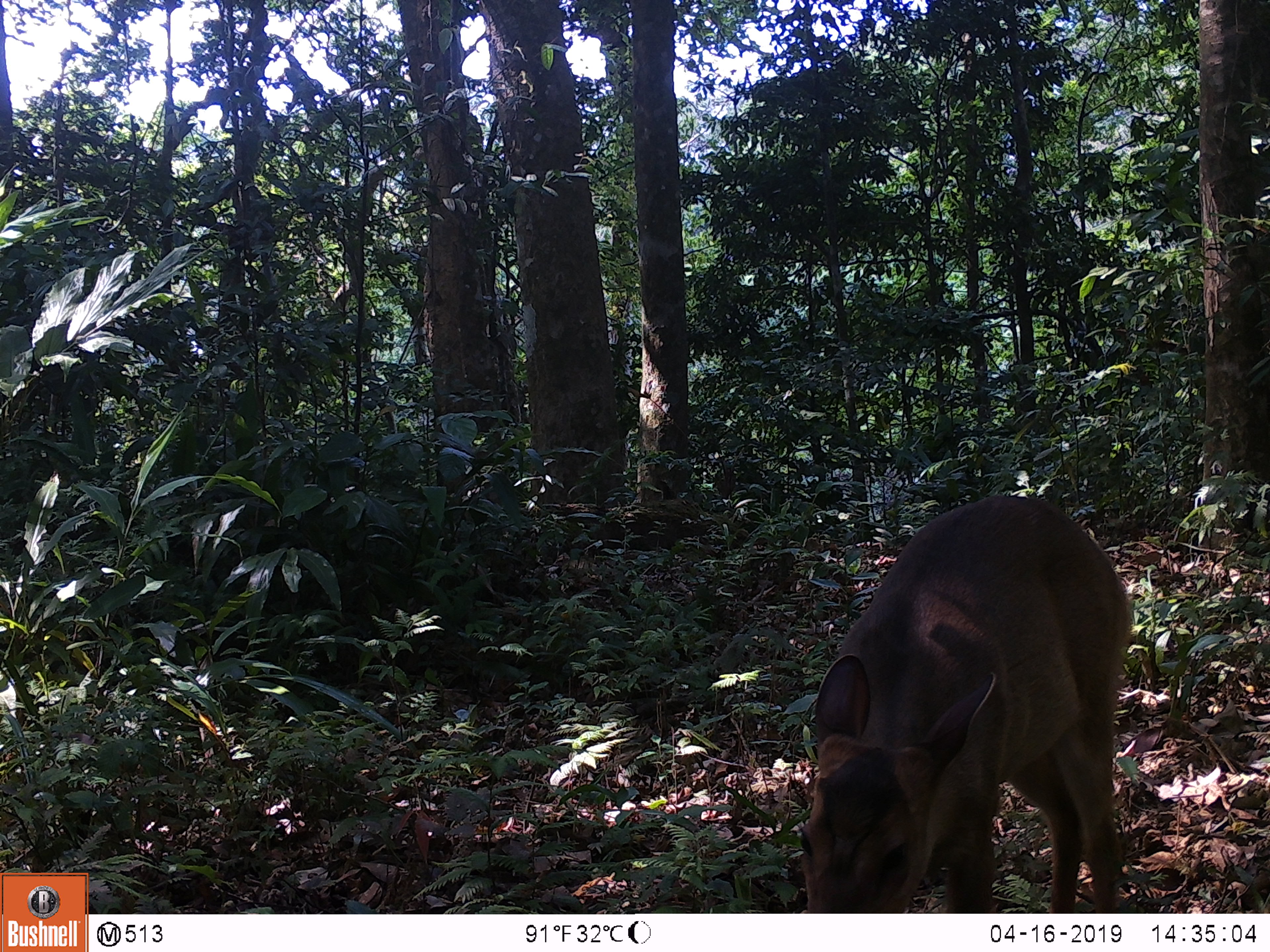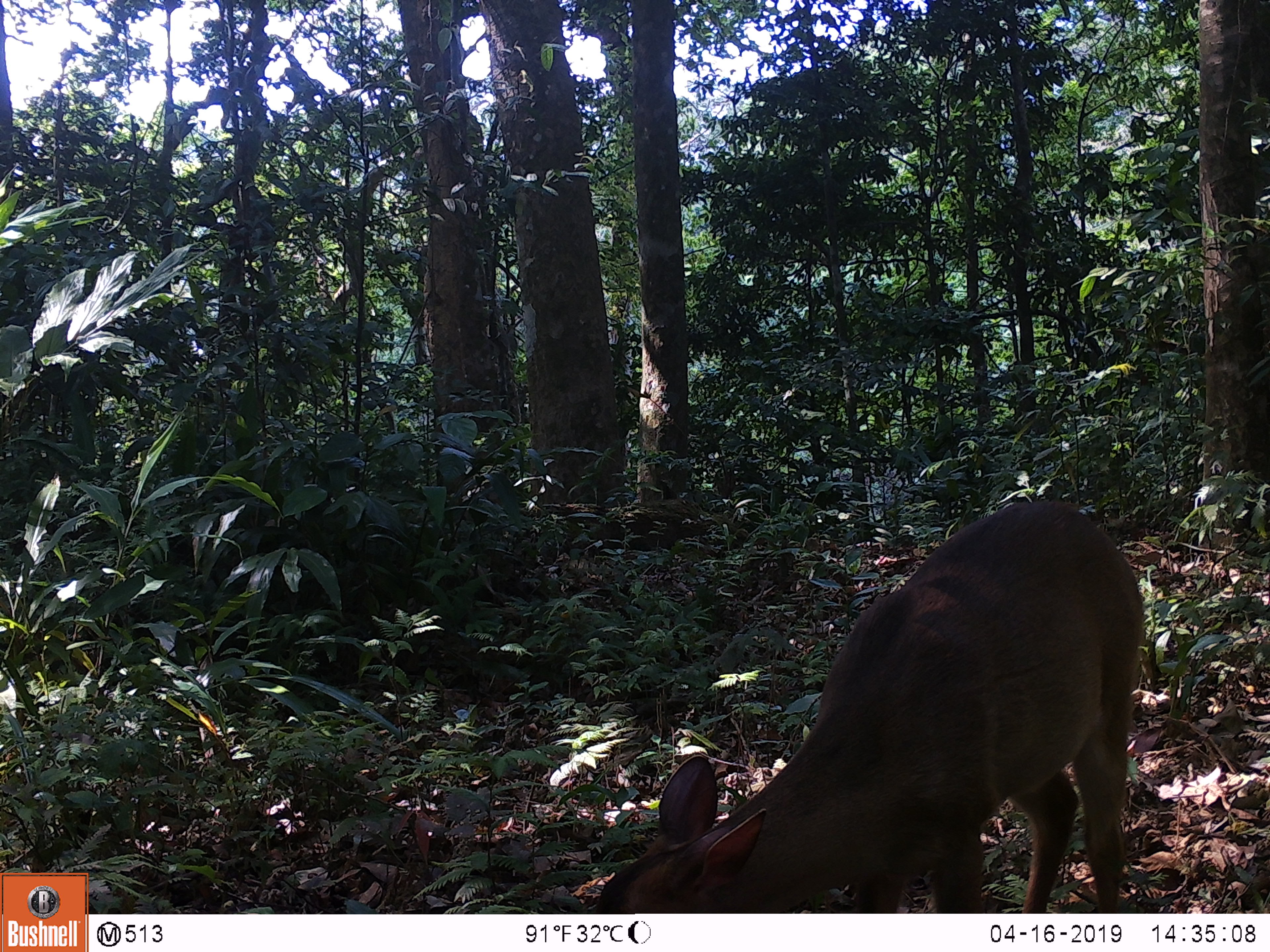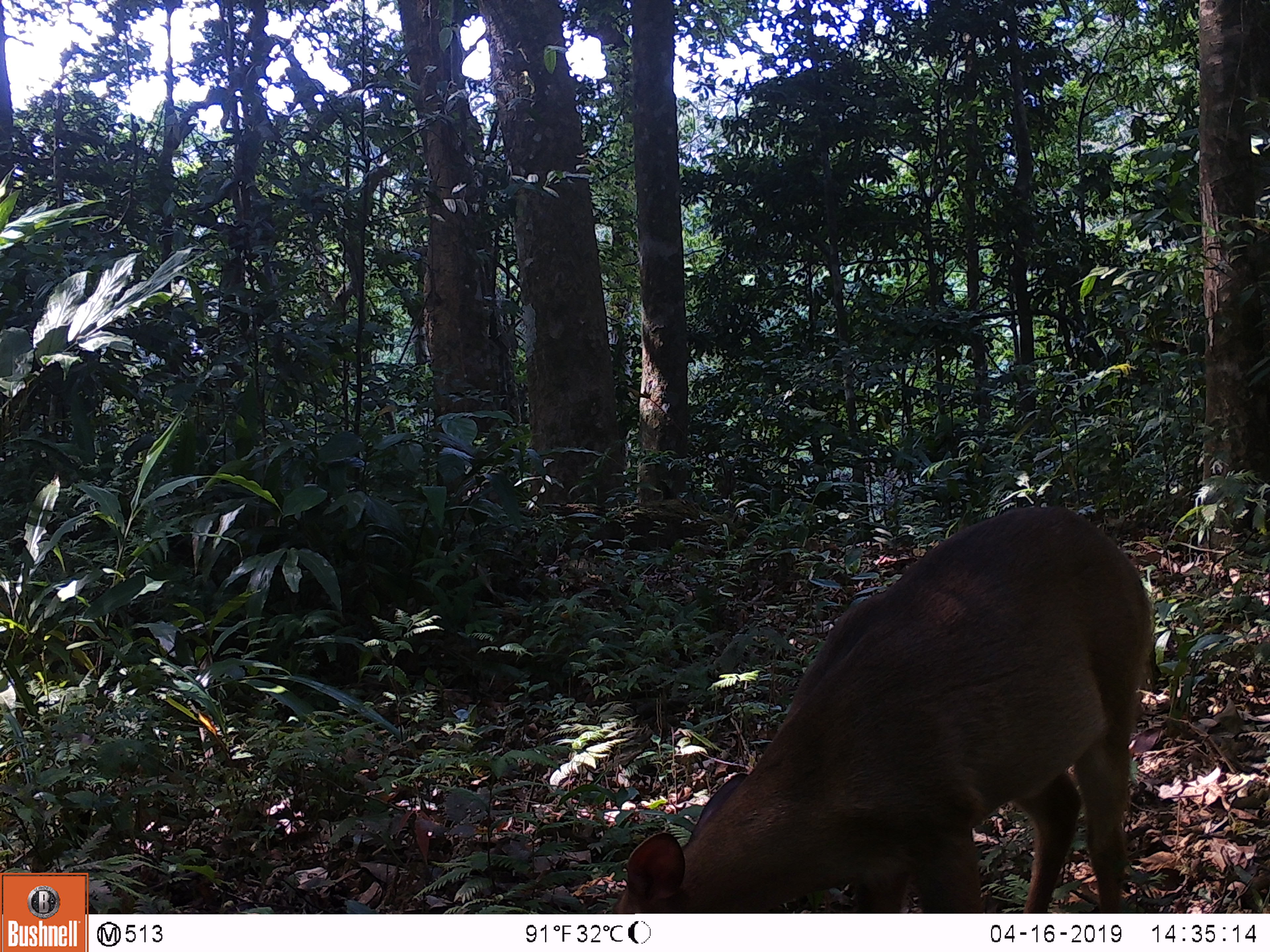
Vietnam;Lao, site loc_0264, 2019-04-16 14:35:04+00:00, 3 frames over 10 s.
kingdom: Animalia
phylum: Chordata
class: Mammalia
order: Artiodactyla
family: Cervidae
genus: Muntiacus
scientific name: Muntiacus vuquangensis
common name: large-antlered muntjac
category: large antlered muntjac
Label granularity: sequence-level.